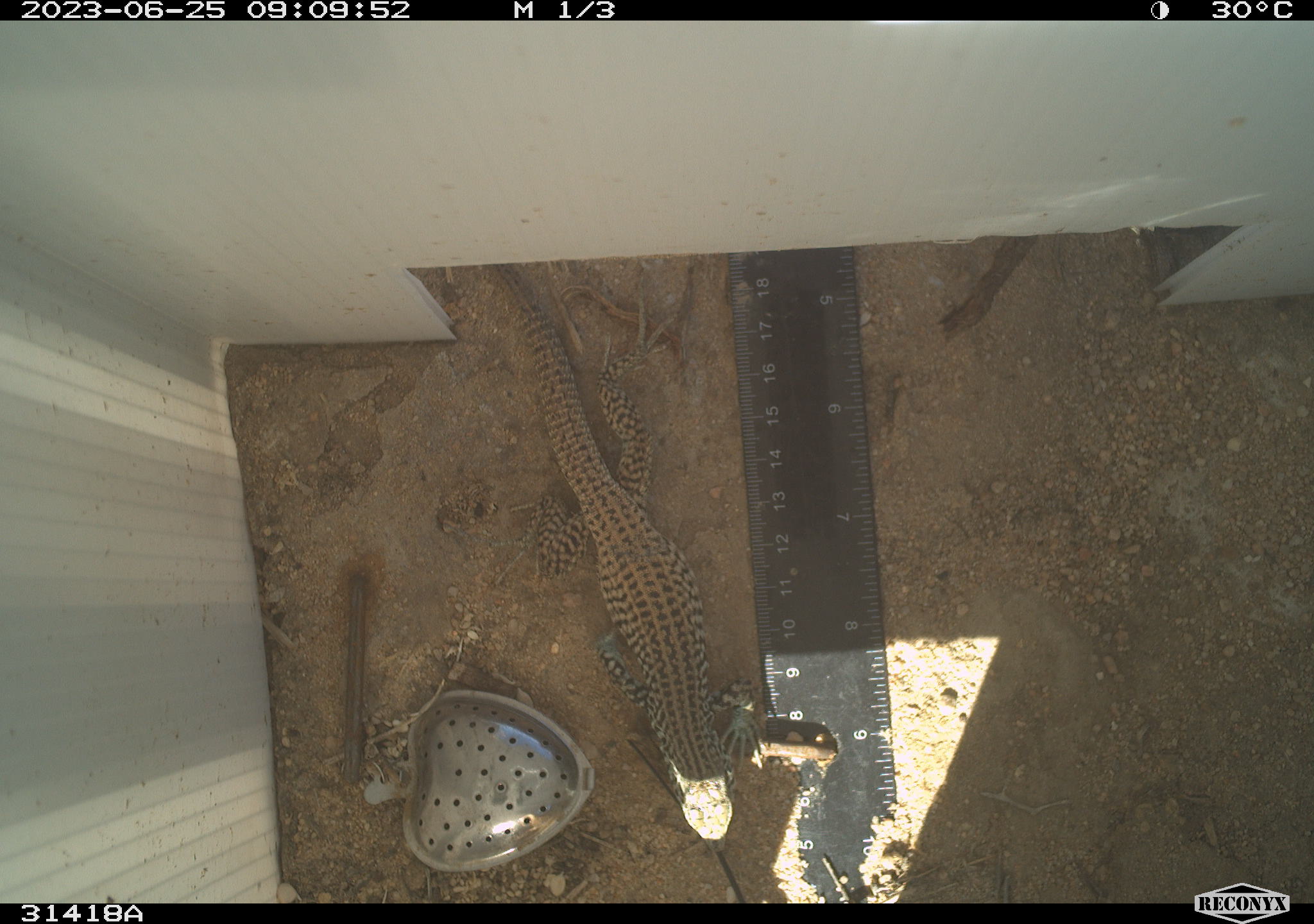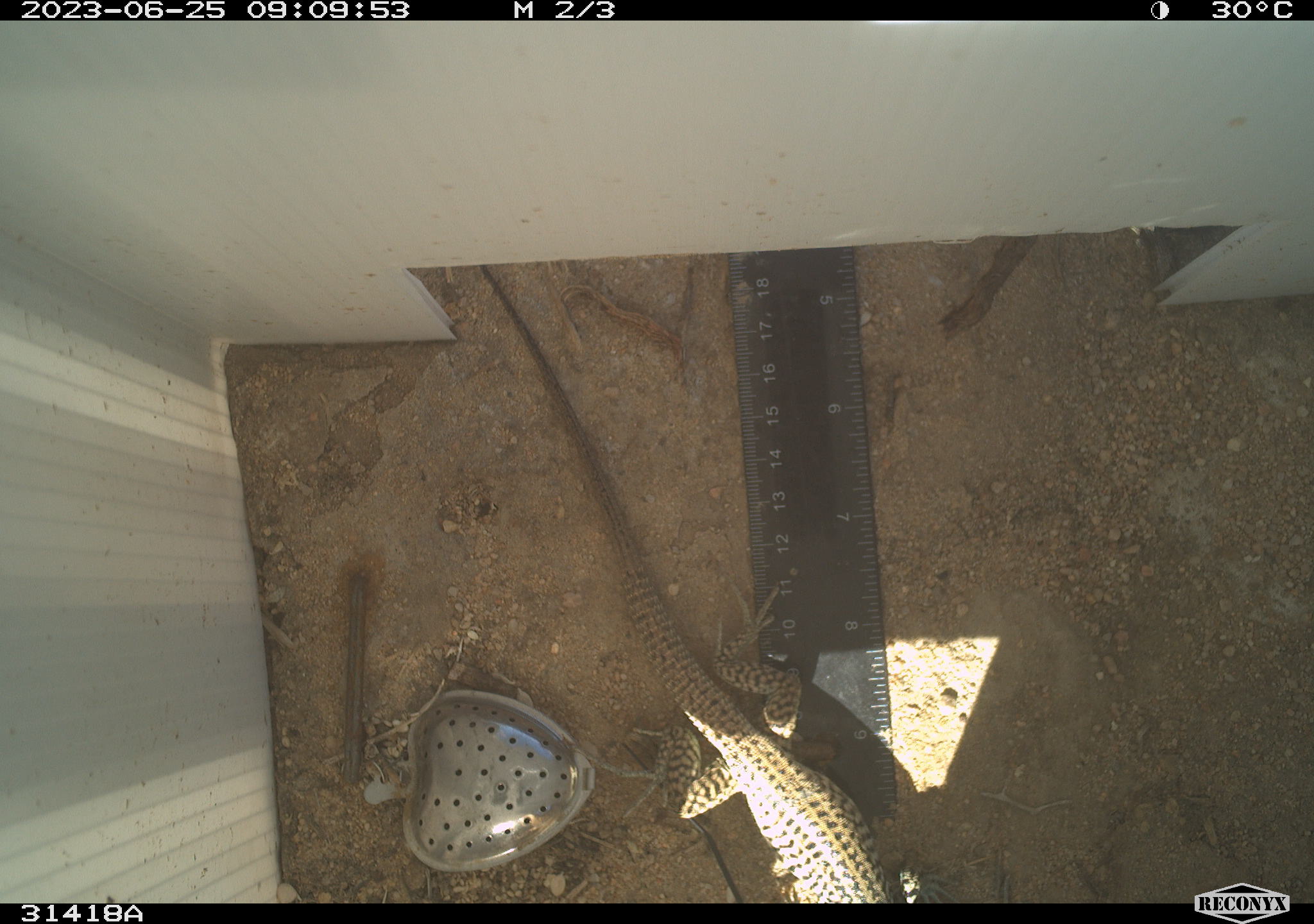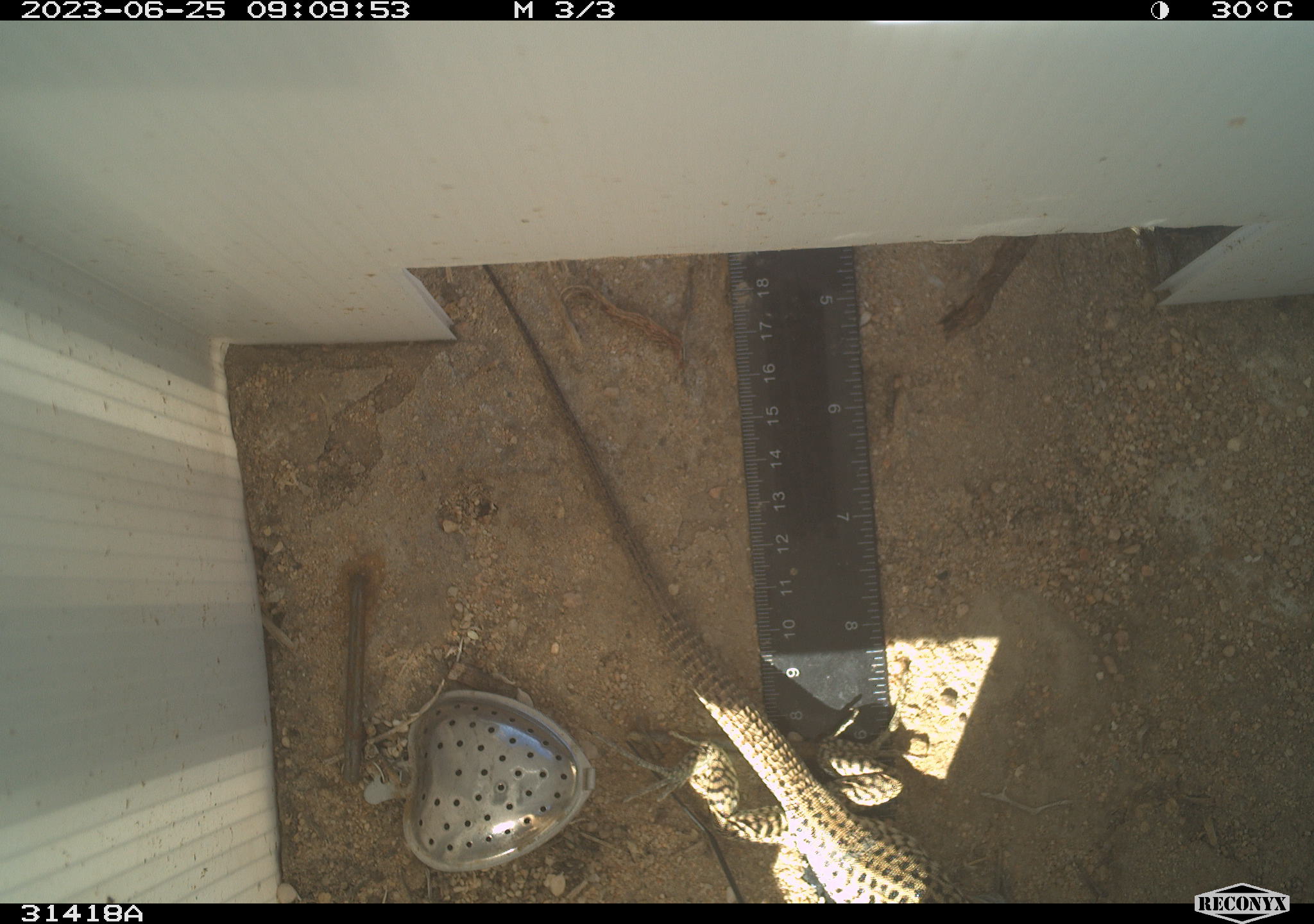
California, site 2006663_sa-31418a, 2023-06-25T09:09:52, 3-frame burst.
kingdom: Animalia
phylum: Chordata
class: Reptilia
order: Squamata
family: Teiidae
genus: Aspidoscelis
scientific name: Aspidoscelis tigris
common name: western whiptail